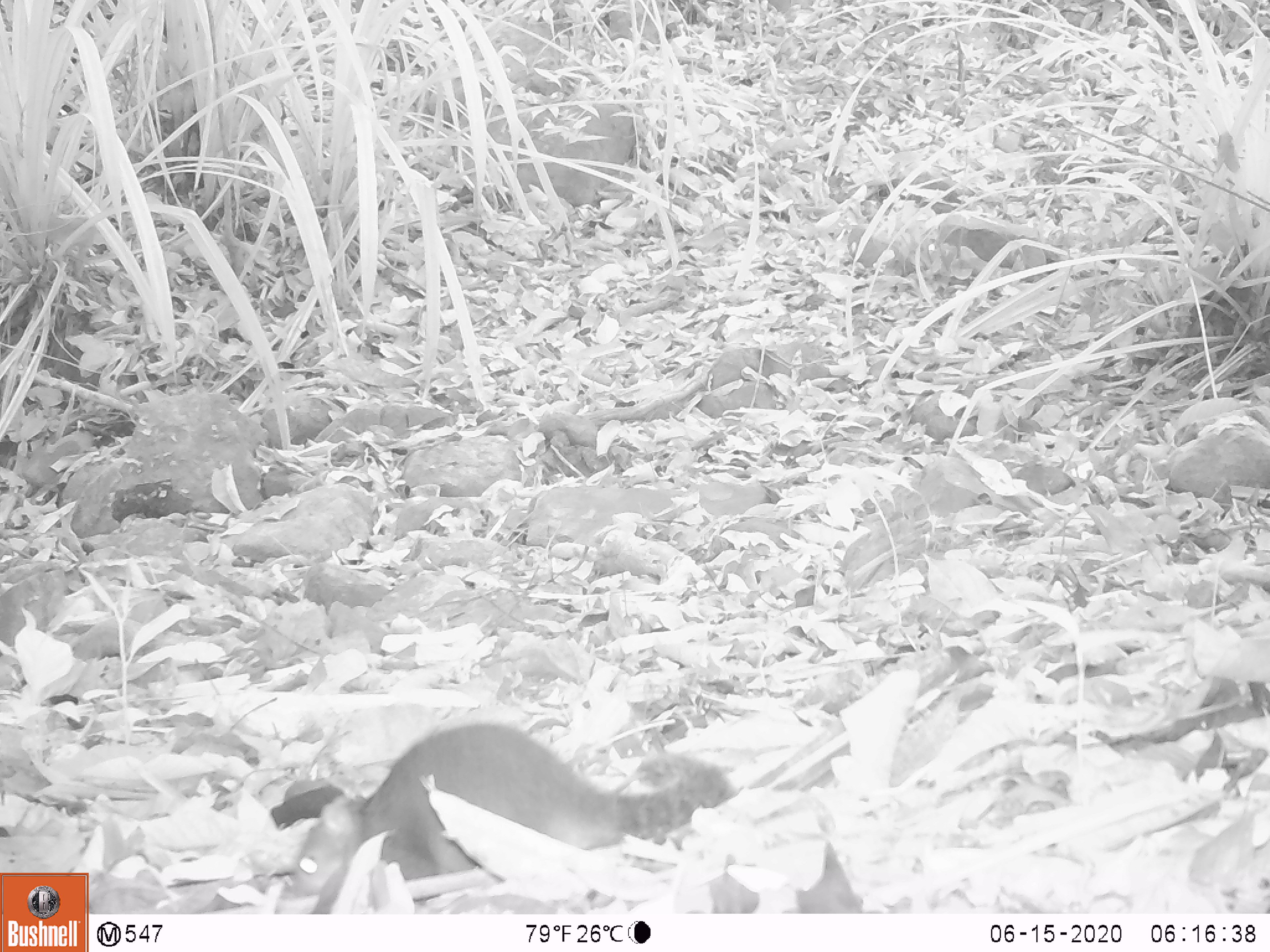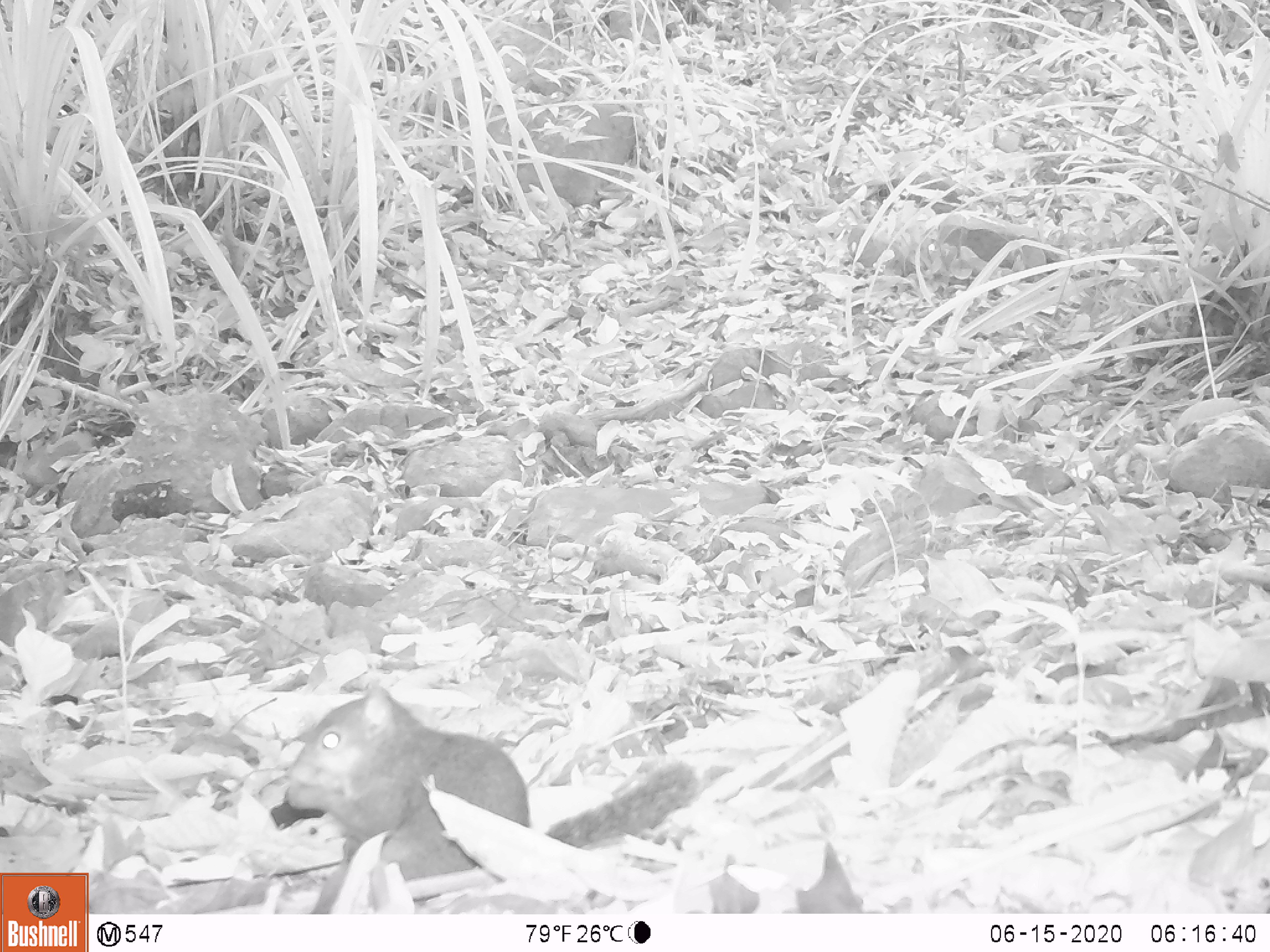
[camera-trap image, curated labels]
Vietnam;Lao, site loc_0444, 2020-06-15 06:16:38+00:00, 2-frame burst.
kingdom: Animalia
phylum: Chordata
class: Mammalia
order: Rodentia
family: Sciuridae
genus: Dremomys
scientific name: Dremomys rufigenis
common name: red-cheeked squirrel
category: red cheeked squirrel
Red cheeked squirrel (red-cheeked squirrel) (Dremomys rufigenis). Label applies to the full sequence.